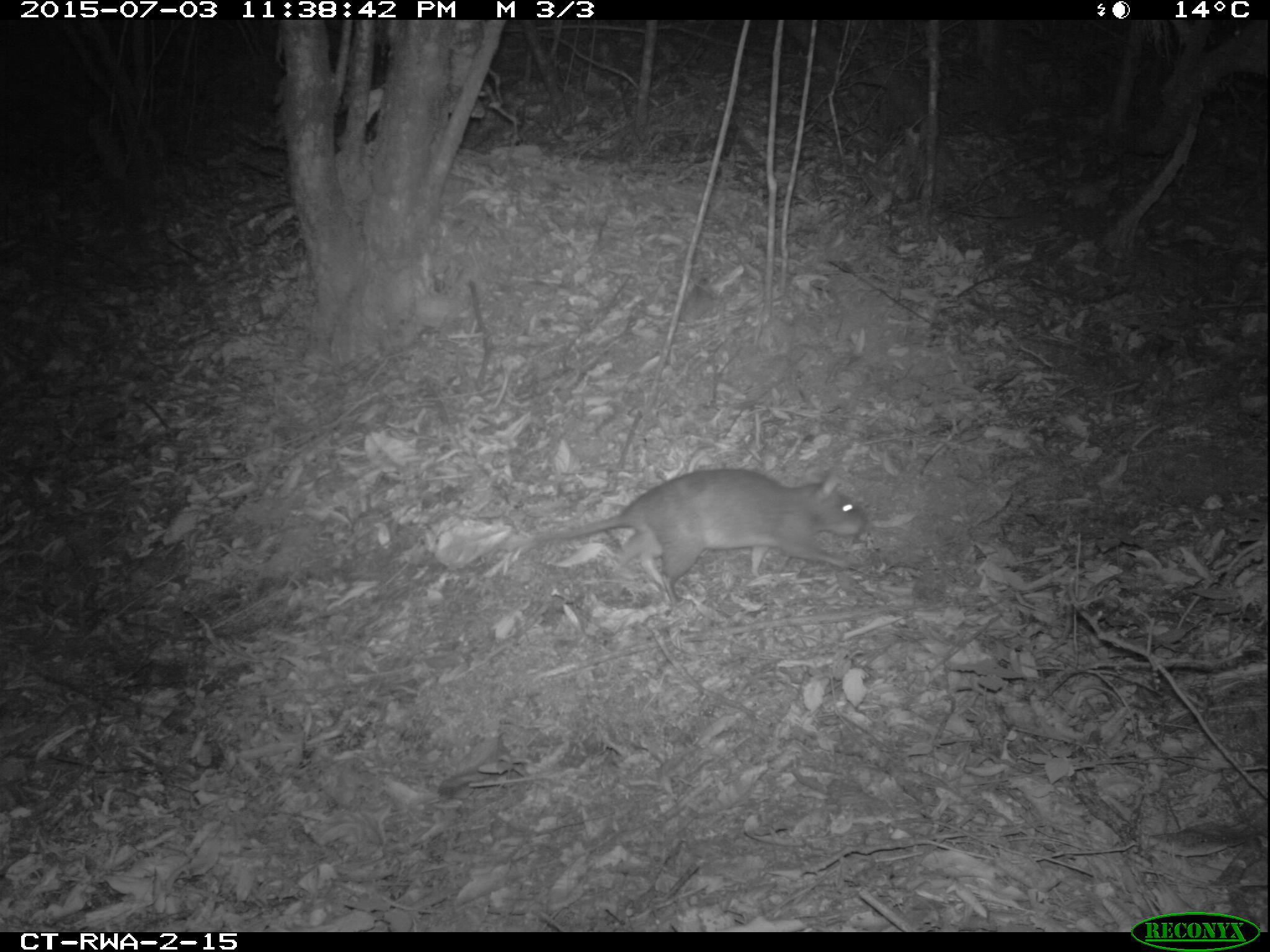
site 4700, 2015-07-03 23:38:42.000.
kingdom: Animalia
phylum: Chordata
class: Mammalia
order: Rodentia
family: Nesomyidae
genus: Cricetomys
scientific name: Cricetomys gambianus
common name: african giant pouched rat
Cricetomys gambianus (african giant pouched rat), count 1.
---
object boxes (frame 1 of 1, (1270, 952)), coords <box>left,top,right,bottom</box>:
cricetomys gambianus: <box>501,466,866,604</box>